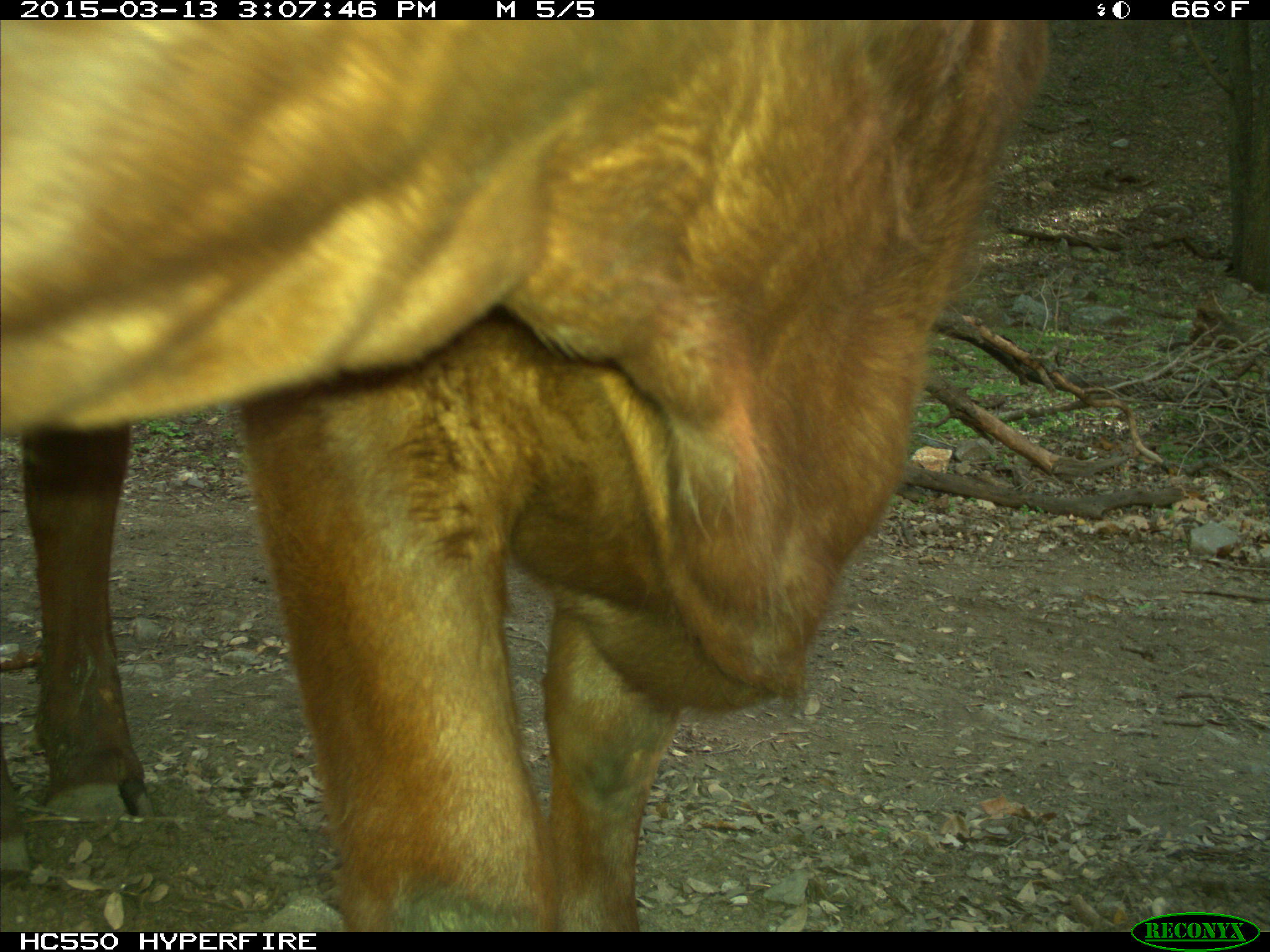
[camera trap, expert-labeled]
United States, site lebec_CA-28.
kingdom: Animalia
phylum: Chordata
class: Mammalia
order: Artiodactyla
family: Bovidae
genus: Bos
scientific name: Bos taurus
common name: domestic cow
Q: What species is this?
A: Bos taurus (domestic cow).